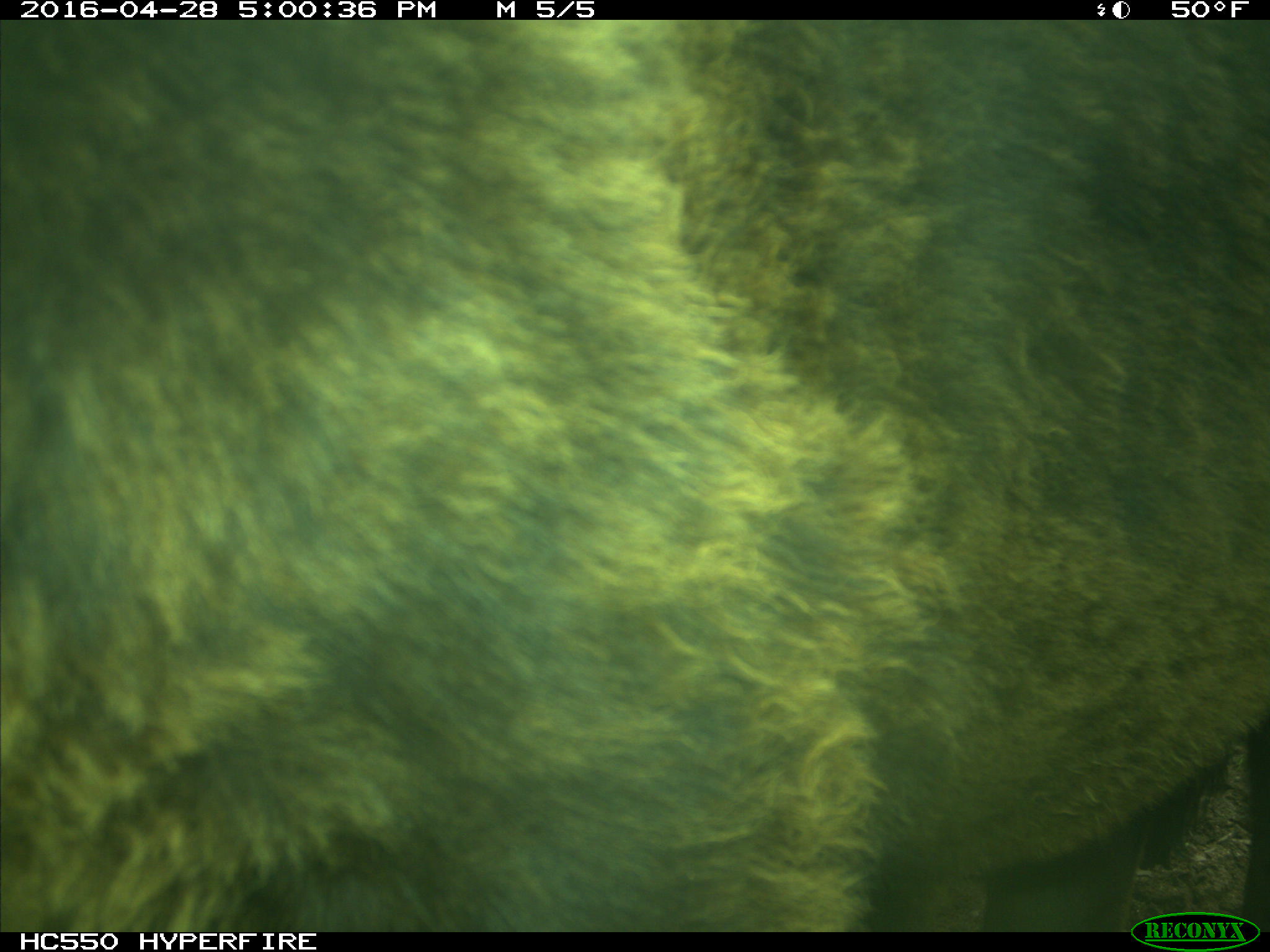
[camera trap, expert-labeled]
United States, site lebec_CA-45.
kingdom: Animalia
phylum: Chordata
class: Mammalia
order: Artiodactyla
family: Bovidae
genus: Bos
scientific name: Bos taurus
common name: domestic cow